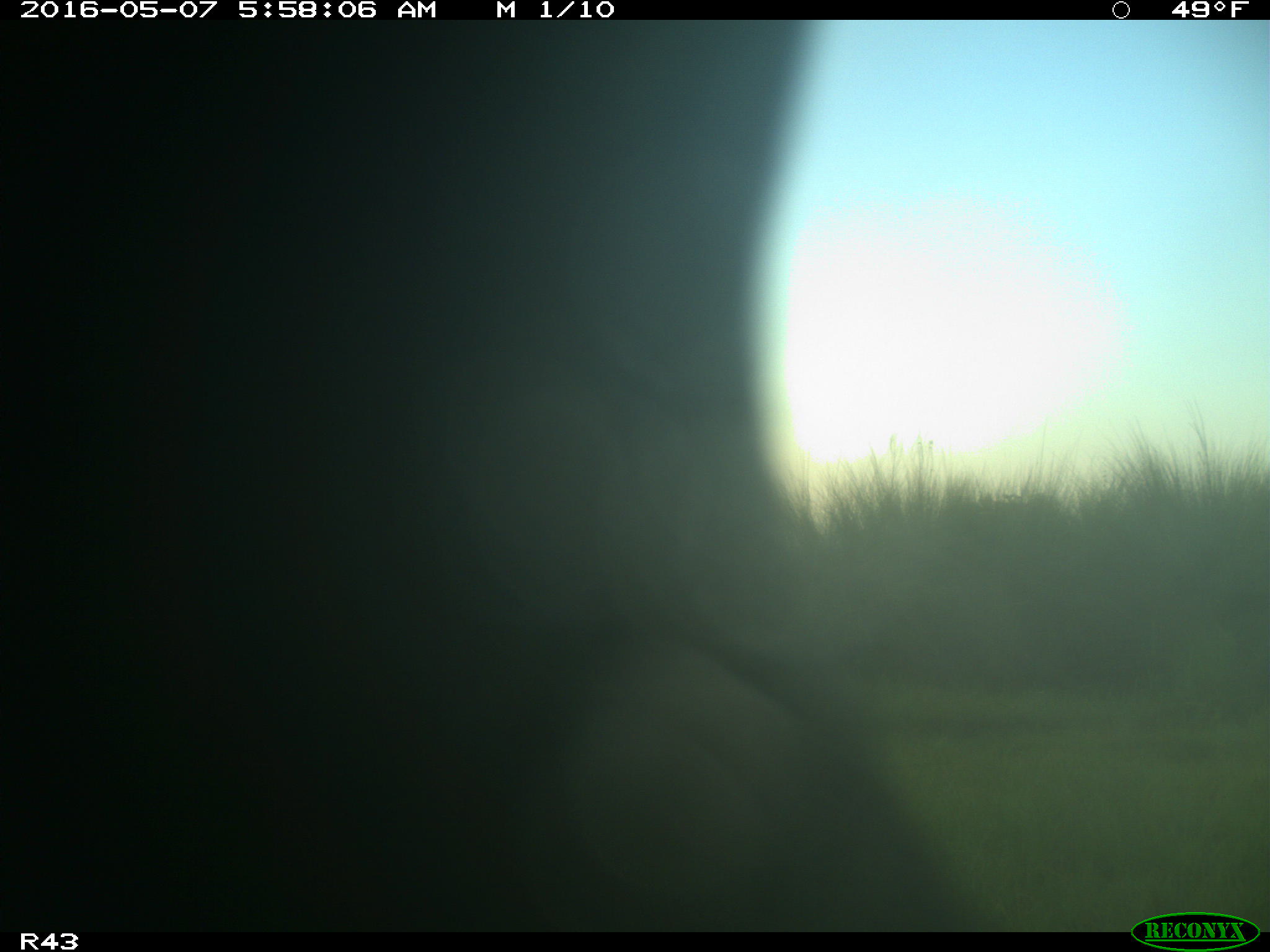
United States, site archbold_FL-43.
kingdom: Animalia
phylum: Chordata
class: Mammalia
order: Artiodactyla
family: Bovidae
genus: Bos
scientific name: Bos taurus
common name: domestic cow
Bos taurus (domestic cow).